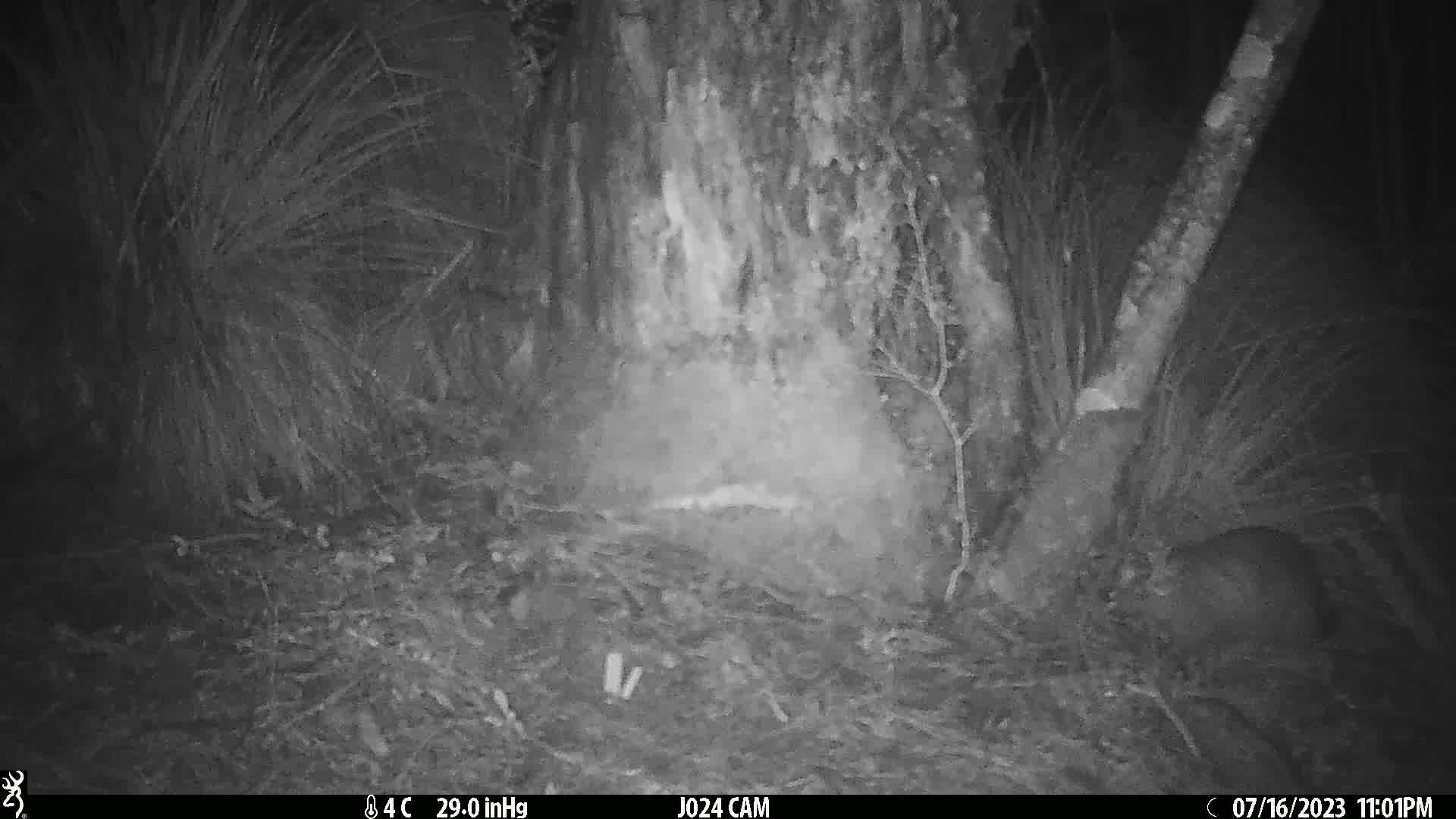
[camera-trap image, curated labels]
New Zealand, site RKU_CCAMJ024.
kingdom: Animalia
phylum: Chordata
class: Mammalia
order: Diprotodontia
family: Phalangeridae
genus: Trichosurus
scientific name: Trichosurus vulpecula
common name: common brushtail possum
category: possum